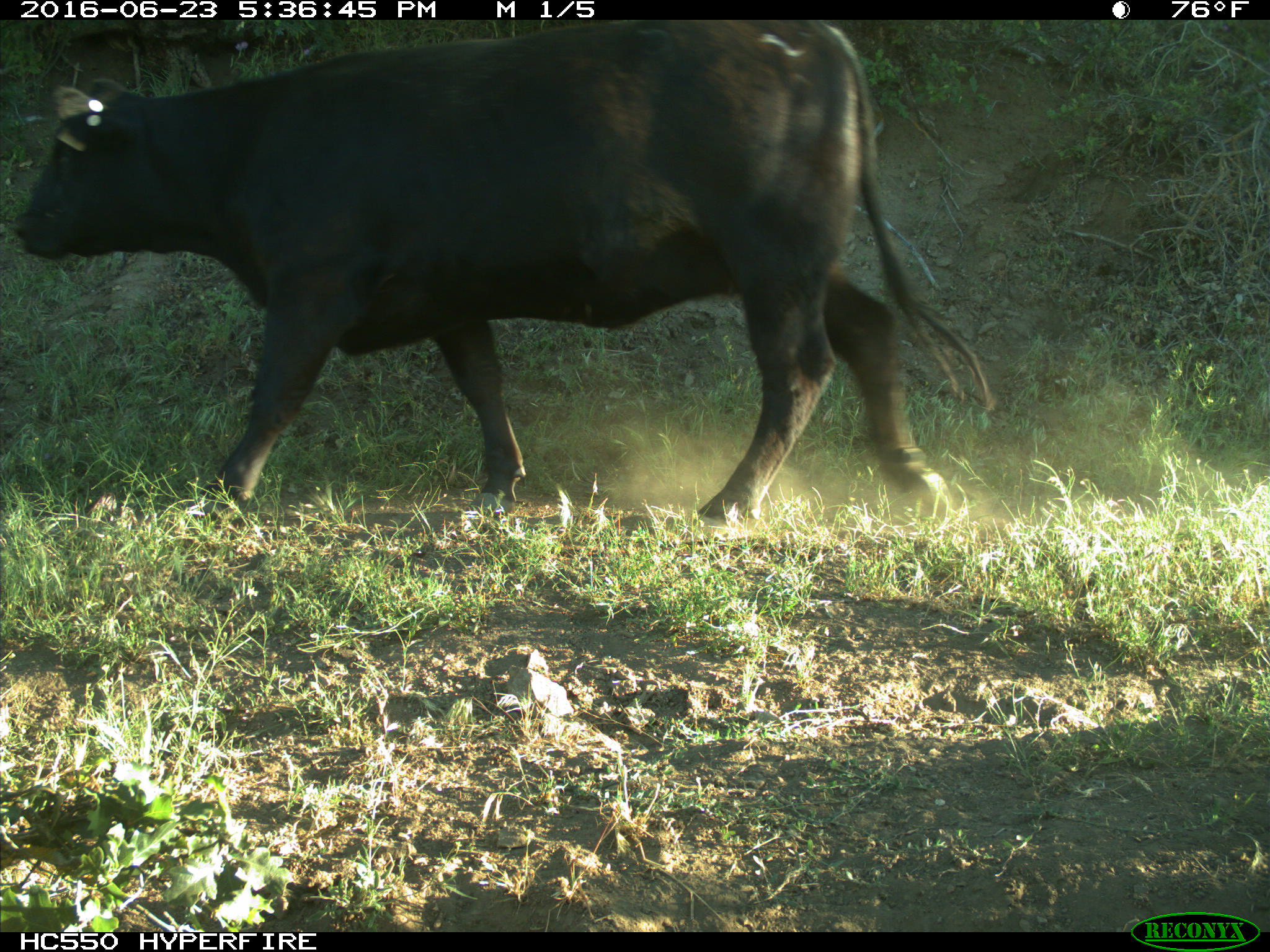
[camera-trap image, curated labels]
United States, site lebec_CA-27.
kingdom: Animalia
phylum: Chordata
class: Mammalia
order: Artiodactyla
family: Bovidae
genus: Bos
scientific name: Bos taurus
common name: domestic cow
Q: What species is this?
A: Bos taurus (domestic cow).